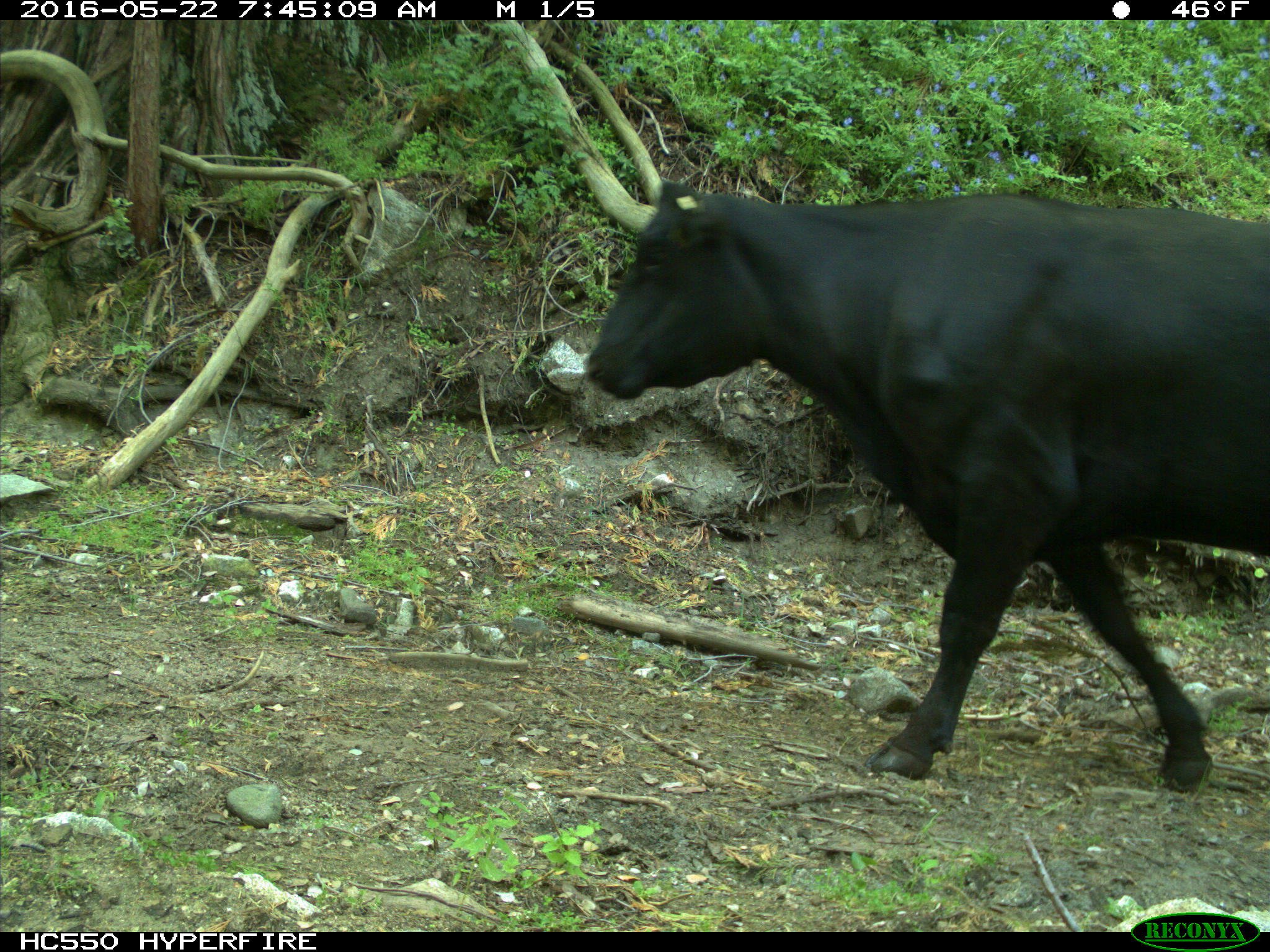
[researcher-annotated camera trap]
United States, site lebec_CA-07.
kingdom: Animalia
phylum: Chordata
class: Mammalia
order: Artiodactyla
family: Bovidae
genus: Bos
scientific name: Bos taurus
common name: domestic cow